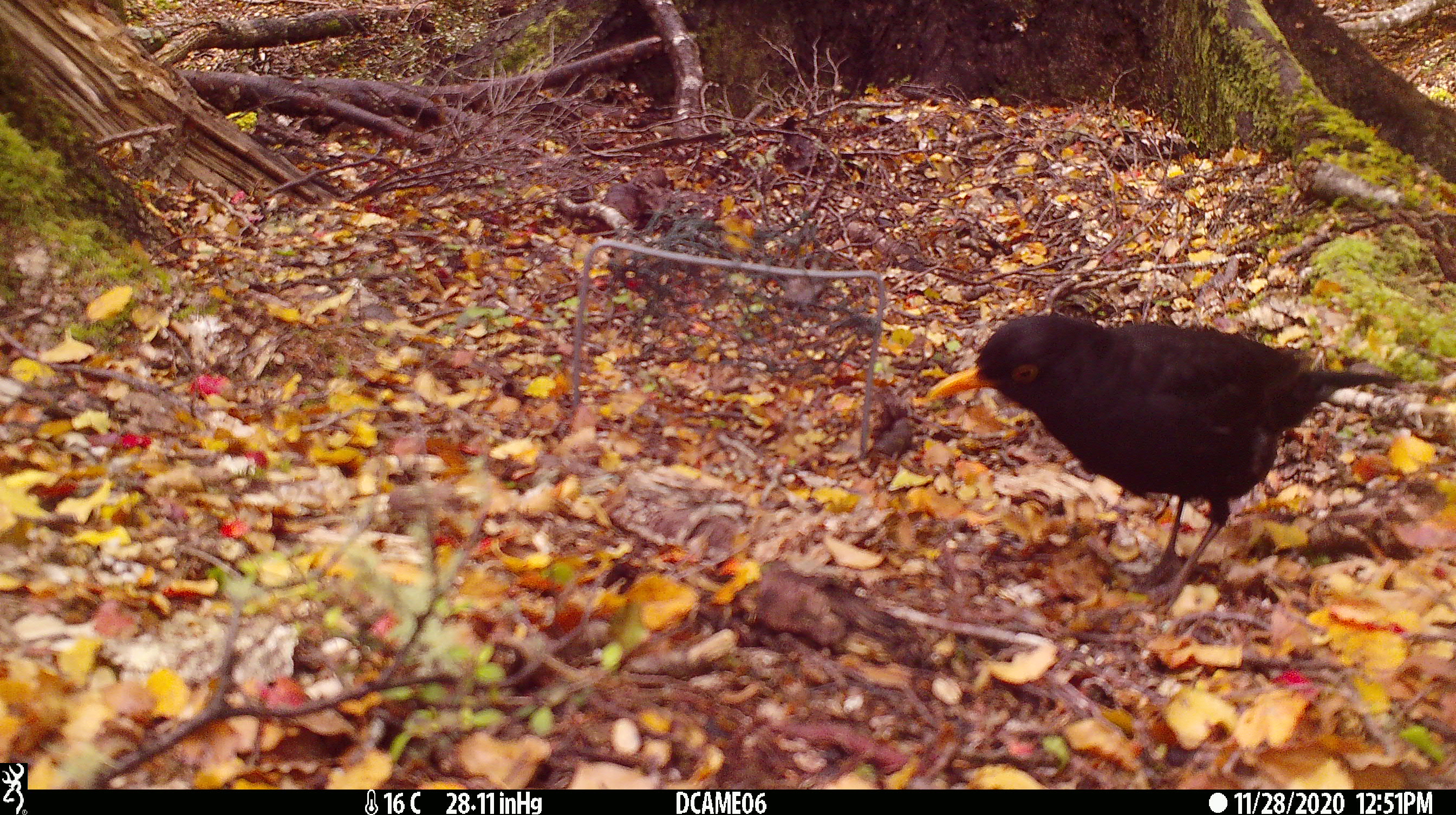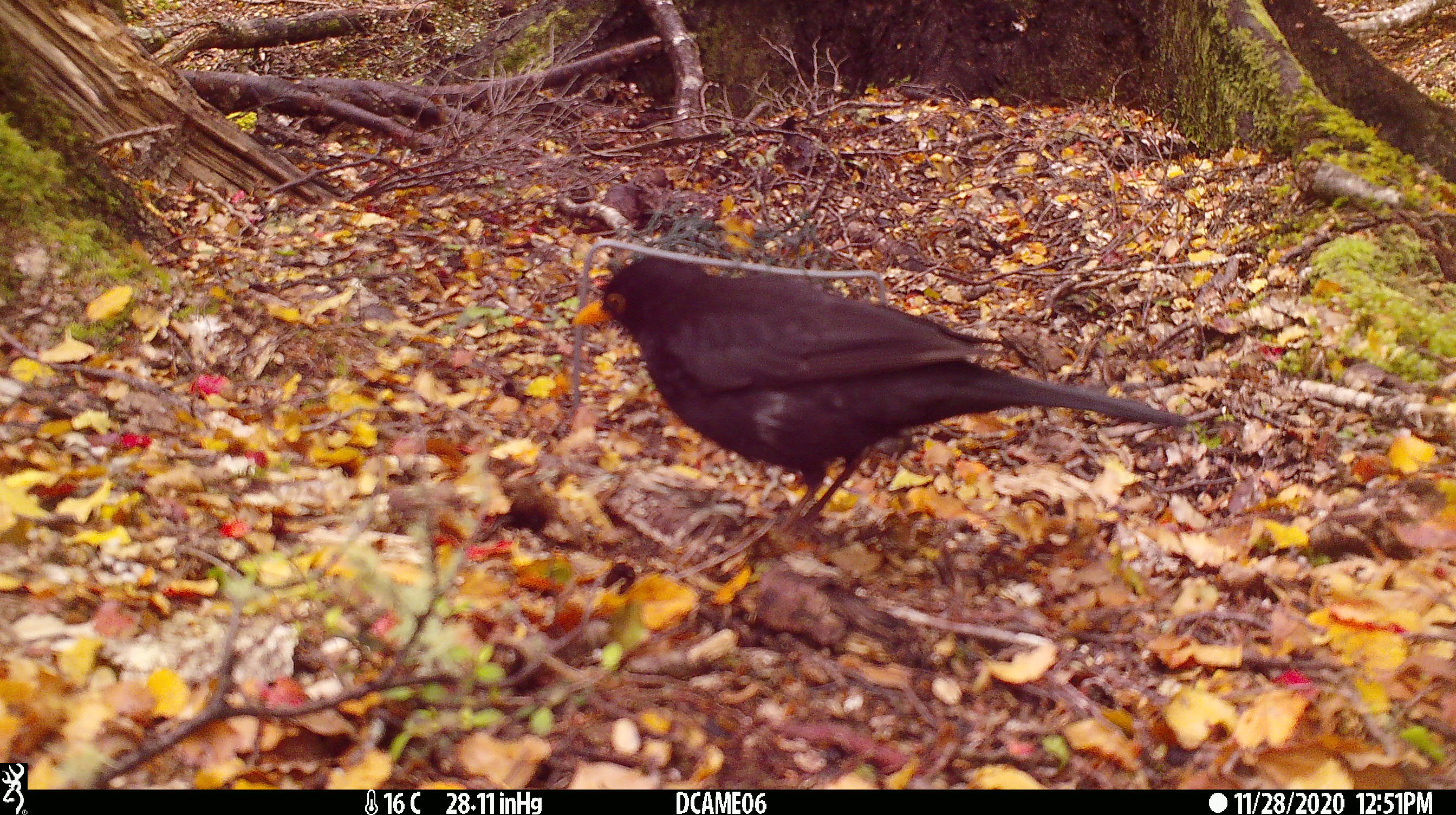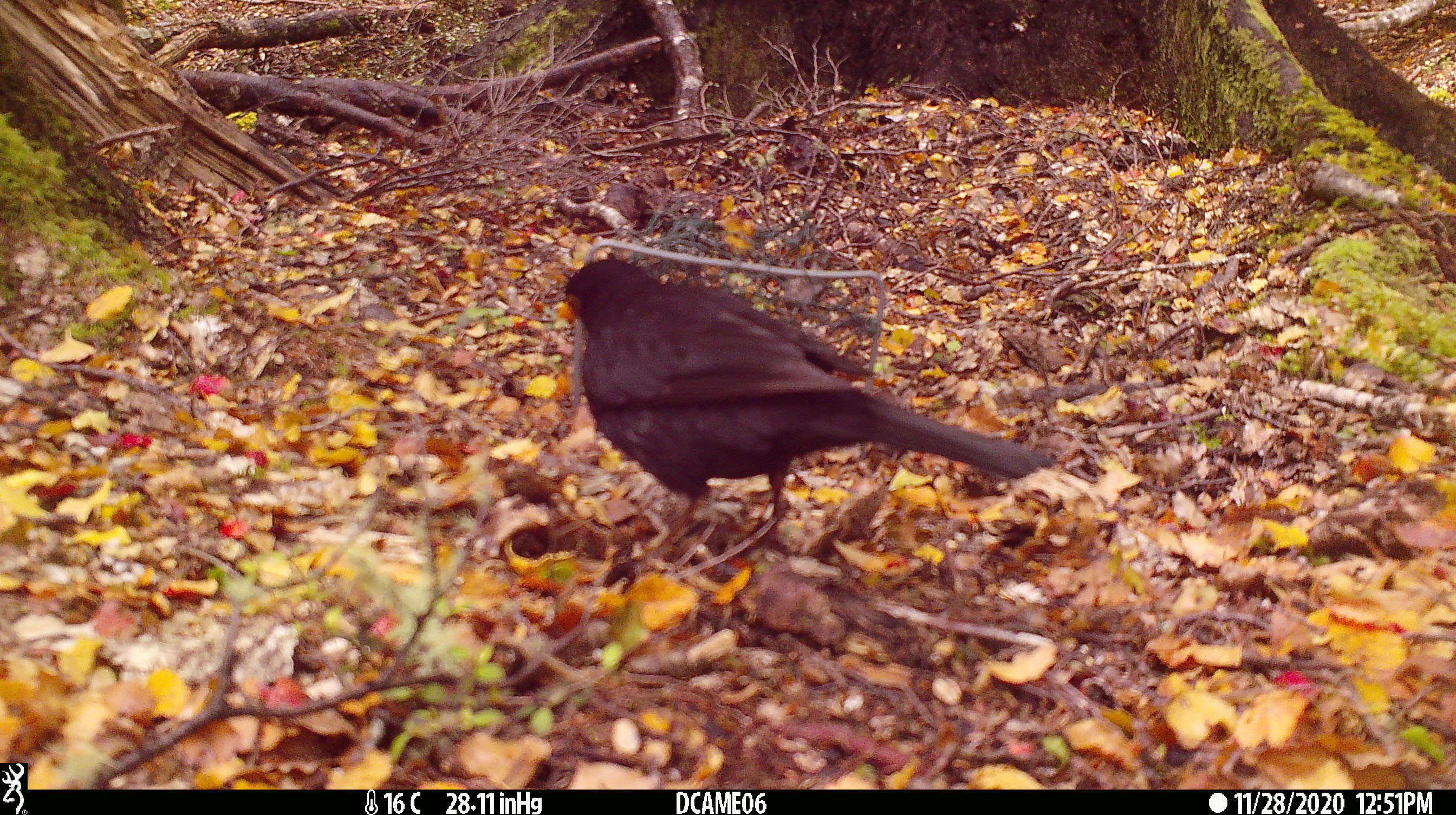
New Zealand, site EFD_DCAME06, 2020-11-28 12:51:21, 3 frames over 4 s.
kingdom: Animalia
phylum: Chordata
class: Aves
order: Passeriformes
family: Turdidae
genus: Turdus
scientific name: Turdus merula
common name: eurasian blackbird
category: blackbird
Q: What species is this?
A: Blackbird (eurasian blackbird) (Turdus merula).